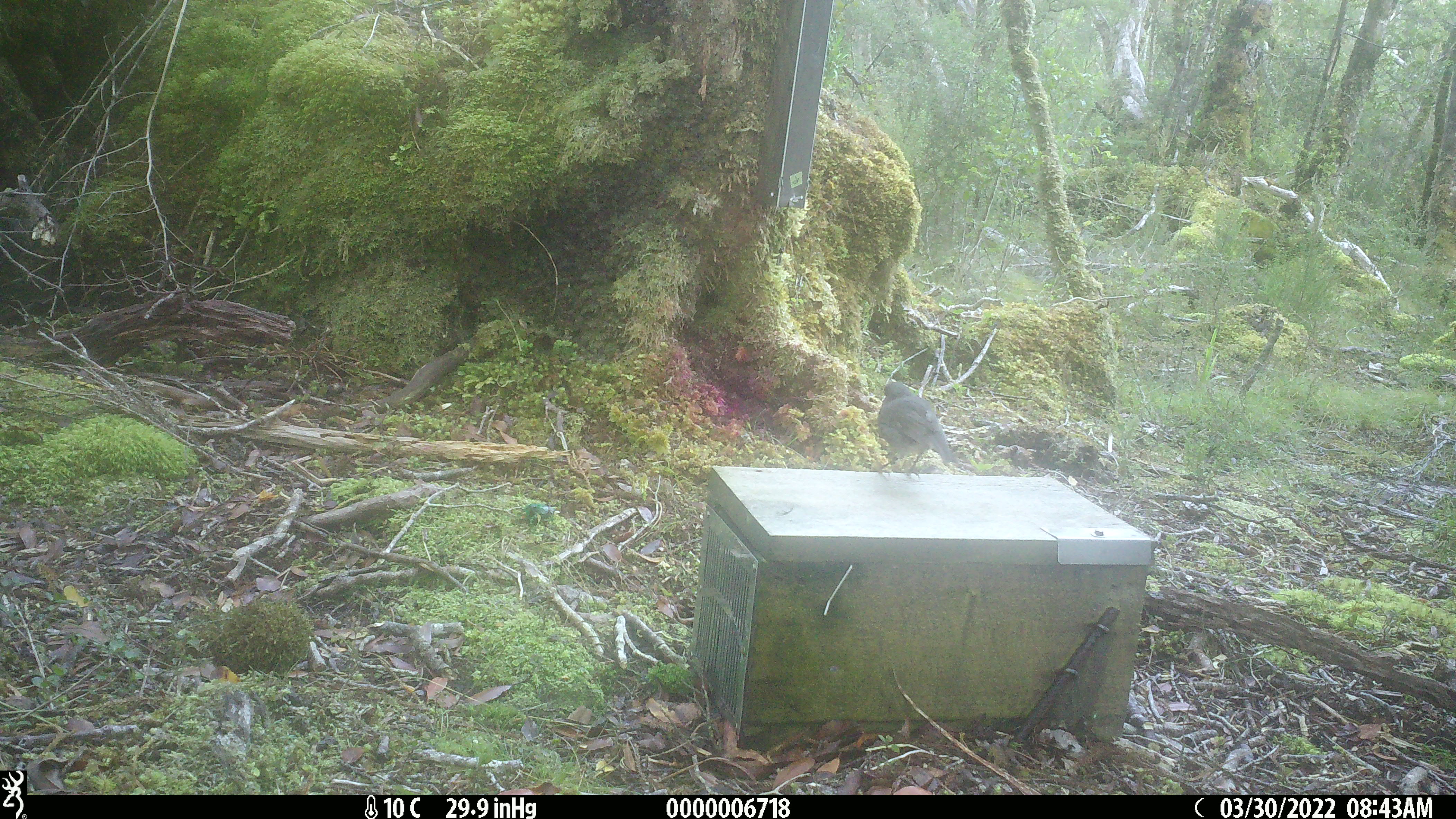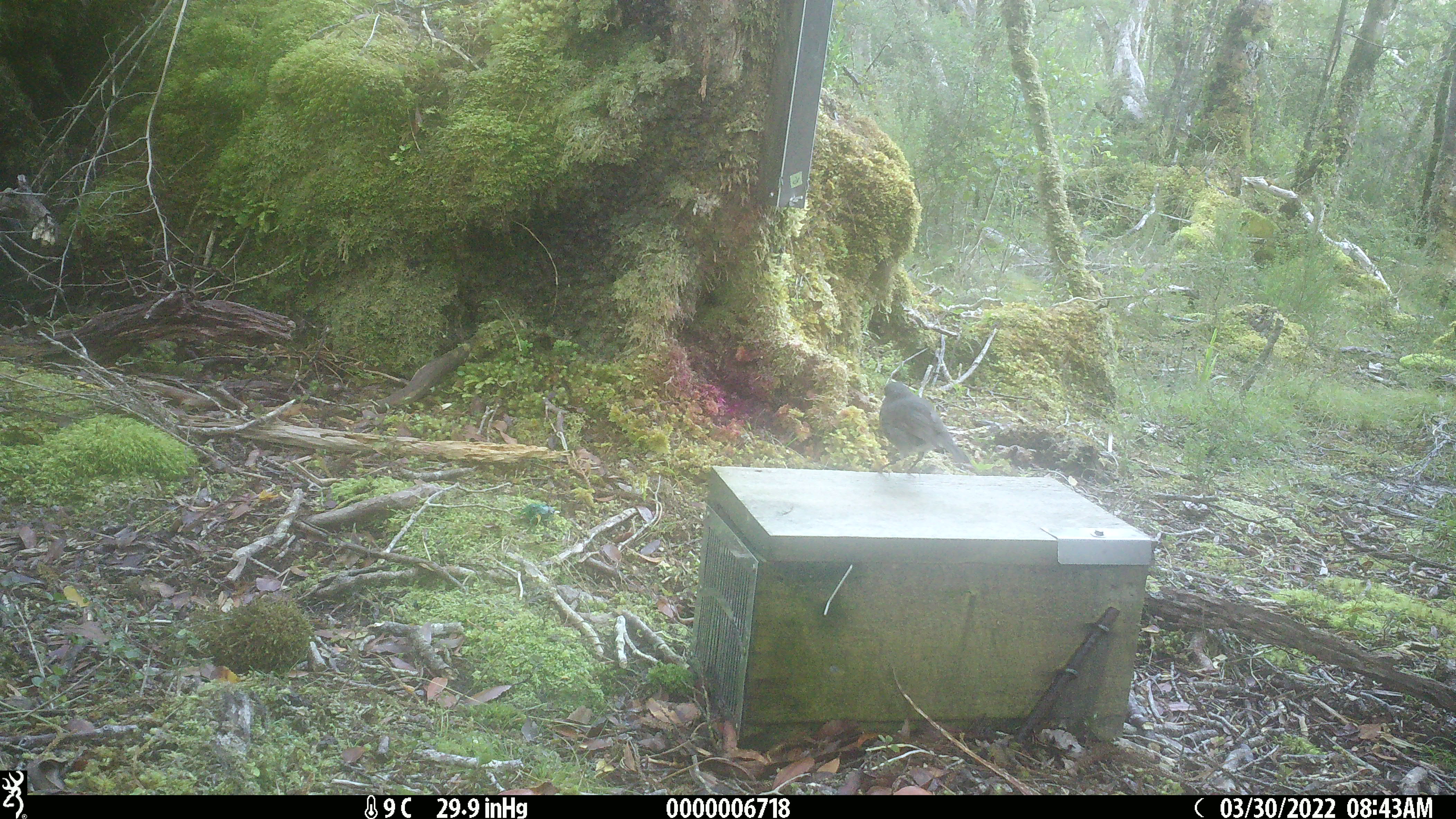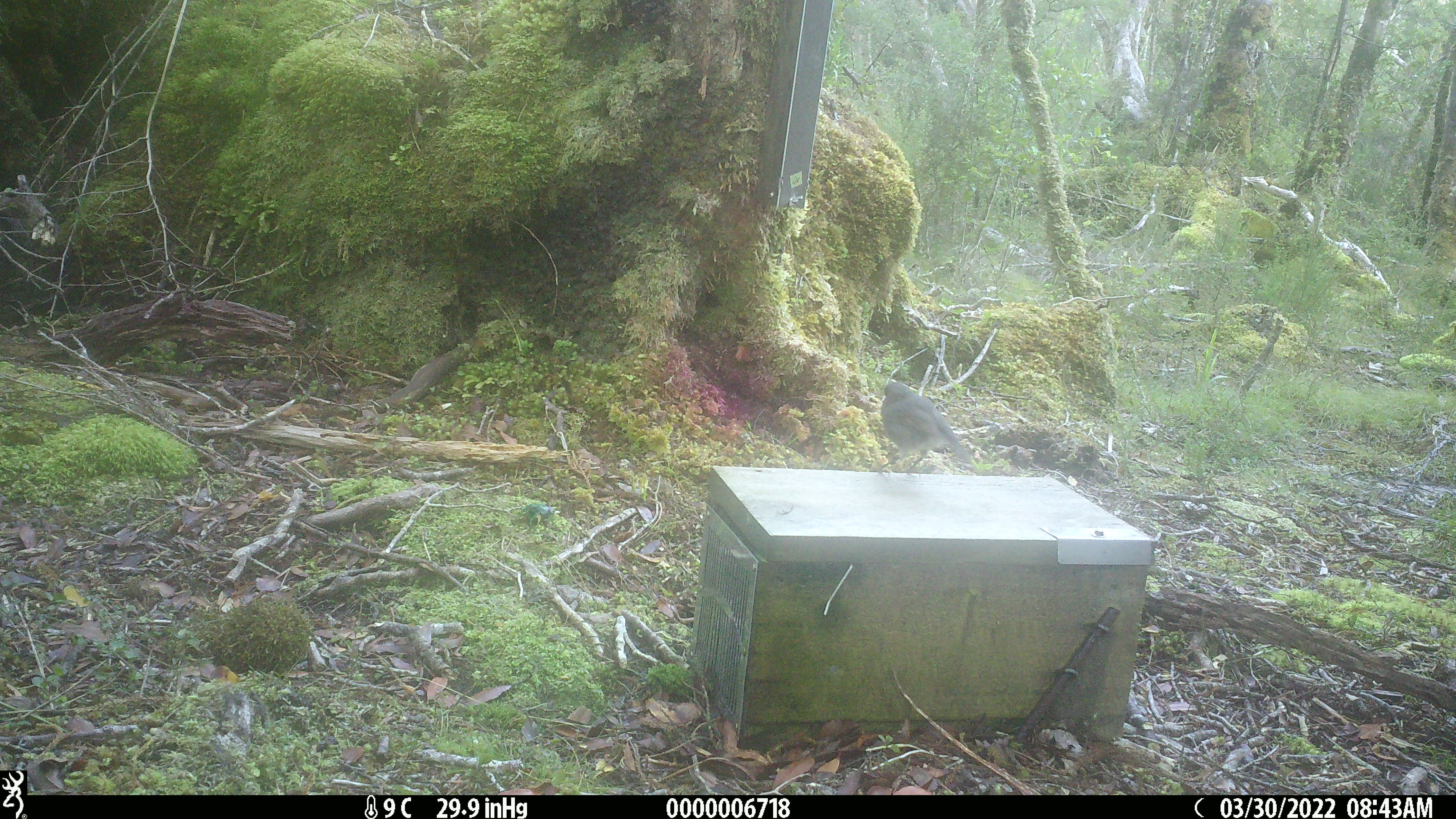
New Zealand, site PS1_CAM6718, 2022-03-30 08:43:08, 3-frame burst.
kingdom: Animalia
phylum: Chordata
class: Aves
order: Passeriformes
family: Petroicidae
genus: Petroica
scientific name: Petroica australis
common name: new zealand robin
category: robin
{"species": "robin (new zealand robin) (Petroica australis)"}